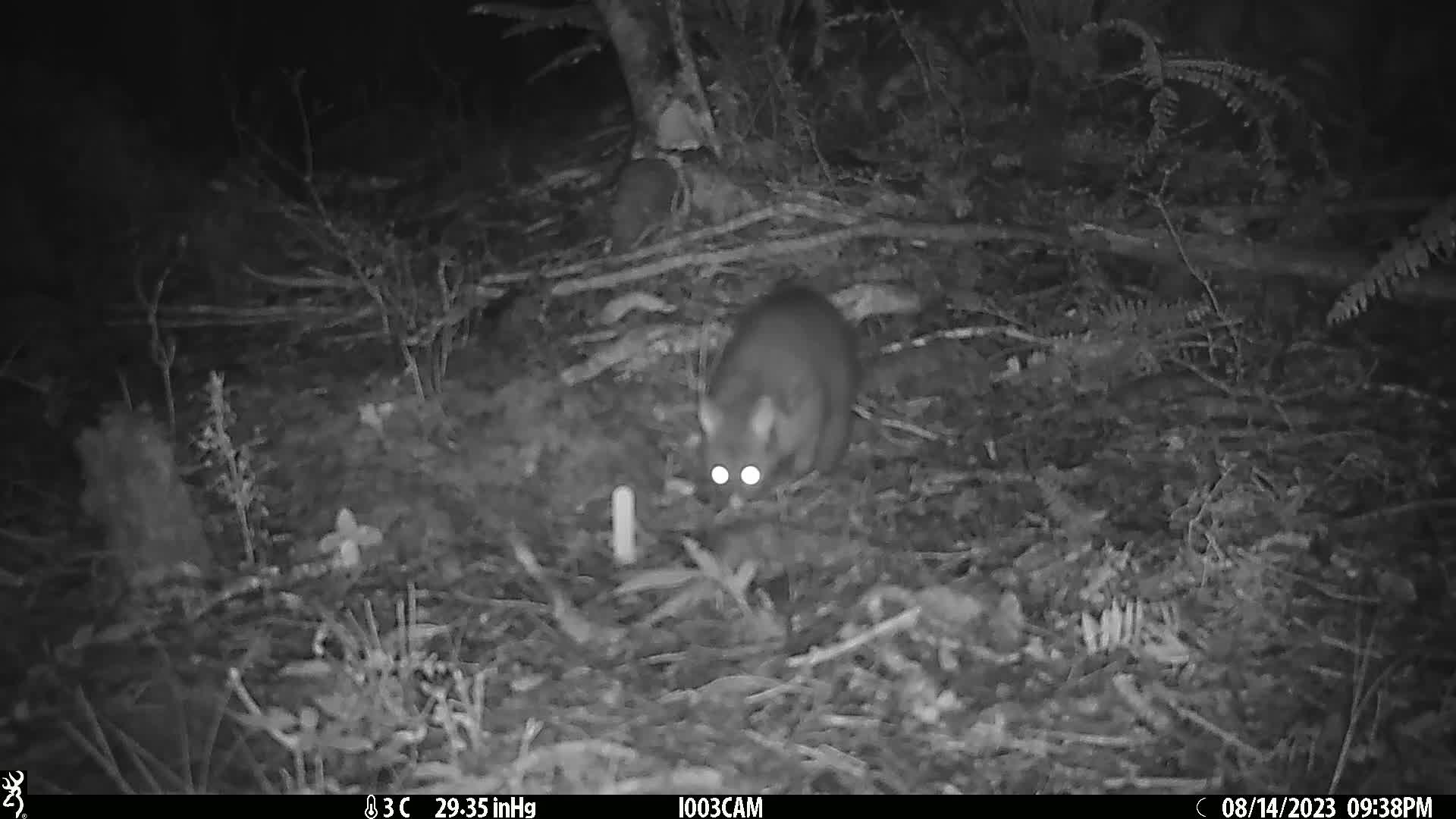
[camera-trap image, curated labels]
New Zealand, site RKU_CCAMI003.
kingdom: Animalia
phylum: Chordata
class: Mammalia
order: Diprotodontia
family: Phalangeridae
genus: Trichosurus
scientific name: Trichosurus vulpecula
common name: common brushtail possum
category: possum